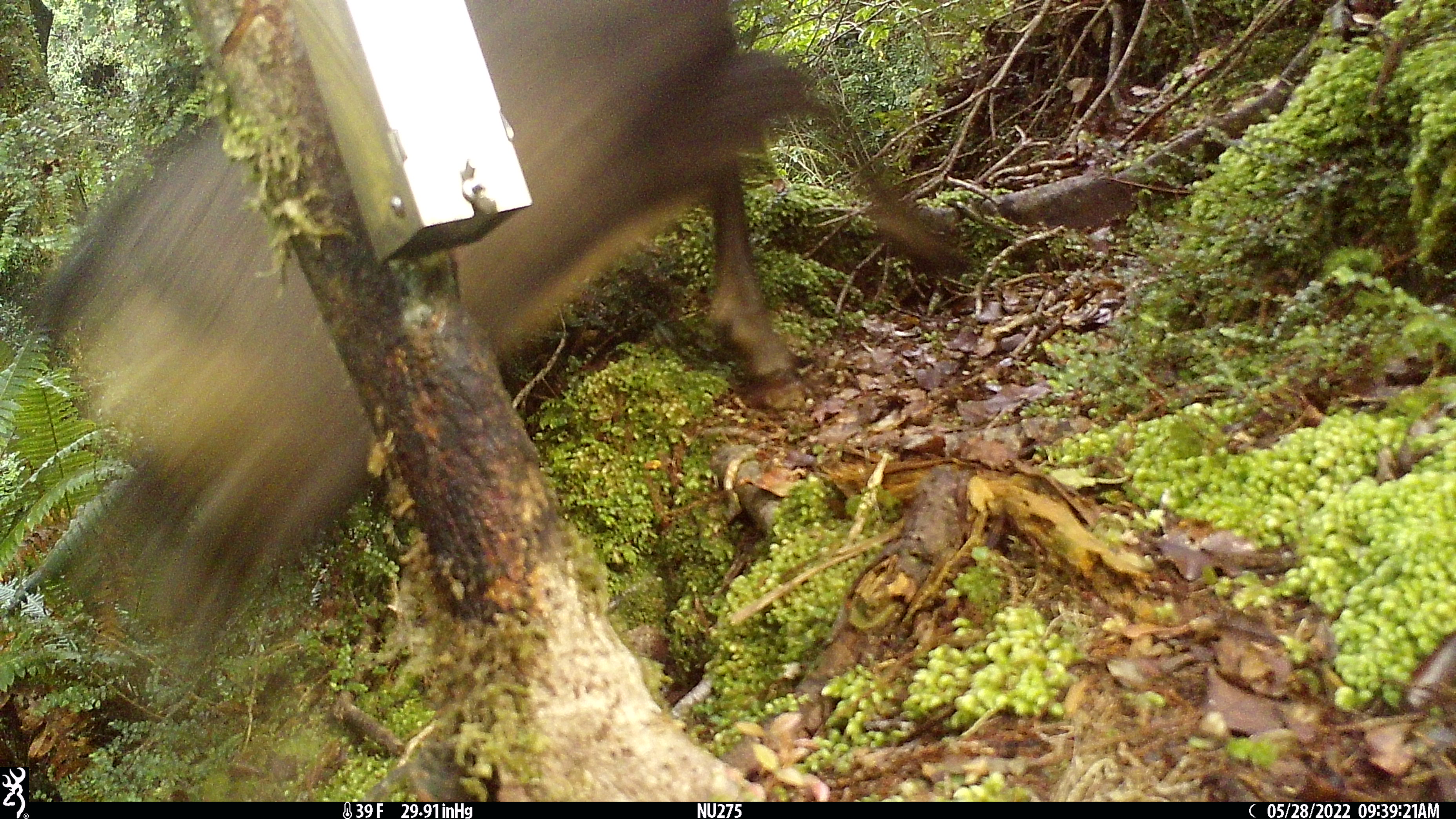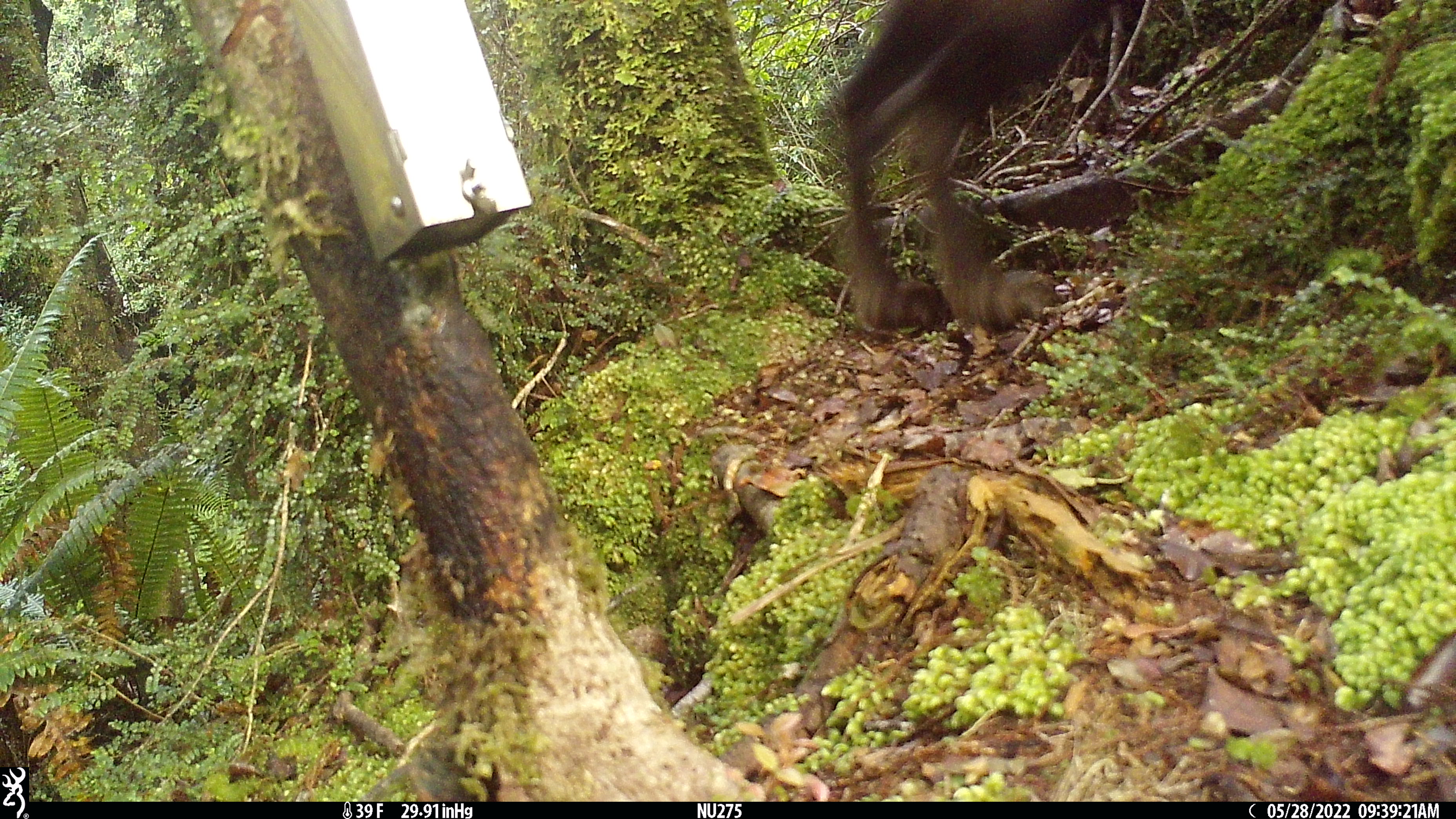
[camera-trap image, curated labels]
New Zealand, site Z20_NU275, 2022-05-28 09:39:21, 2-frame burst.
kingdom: Animalia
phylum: Chordata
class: Mammalia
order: Artiodactyla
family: Bovidae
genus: Rupicapra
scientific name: Rupicapra rupicapra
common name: alpine chamois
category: chamois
Chamois (alpine chamois) (Rupicapra rupicapra).